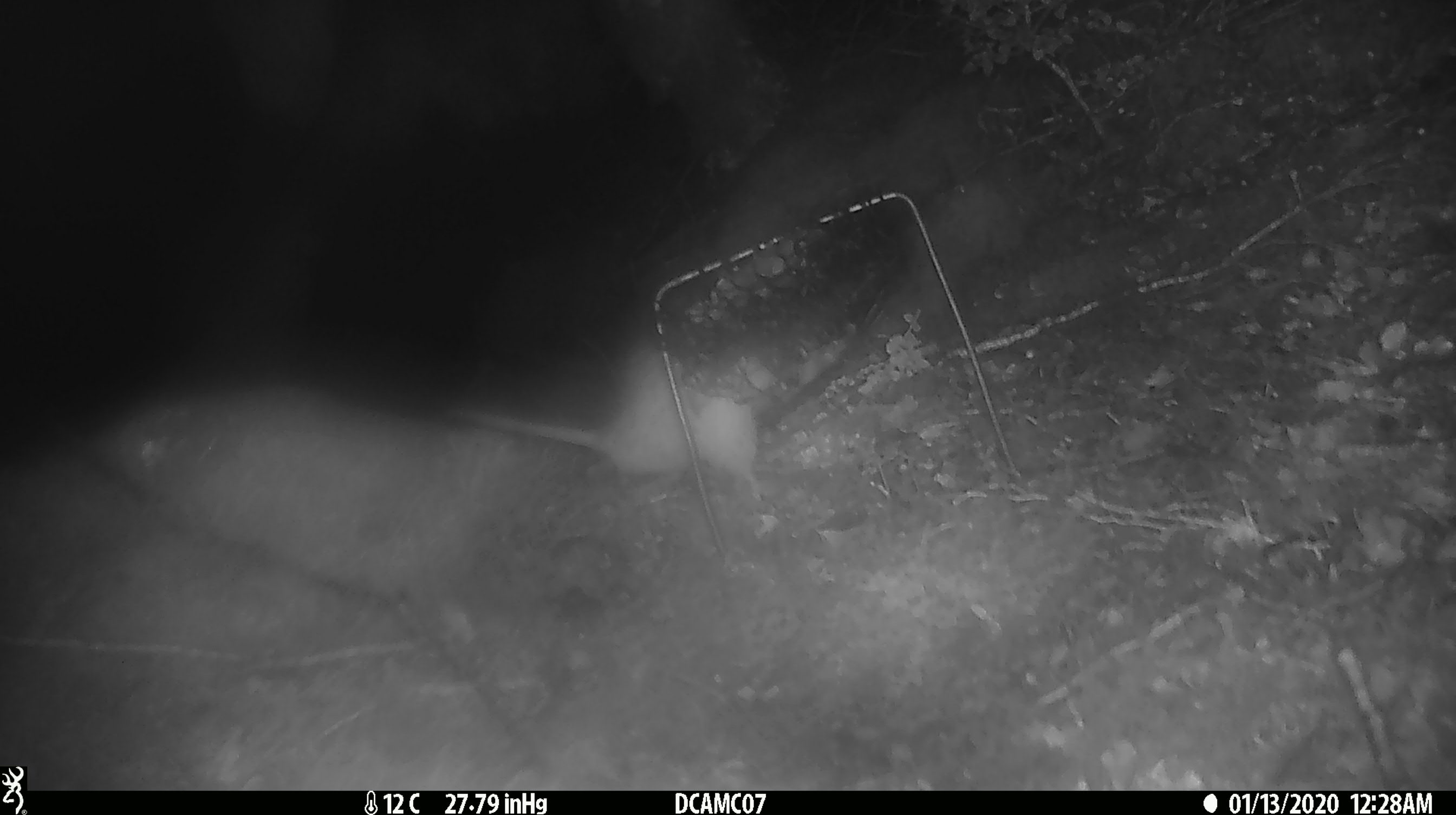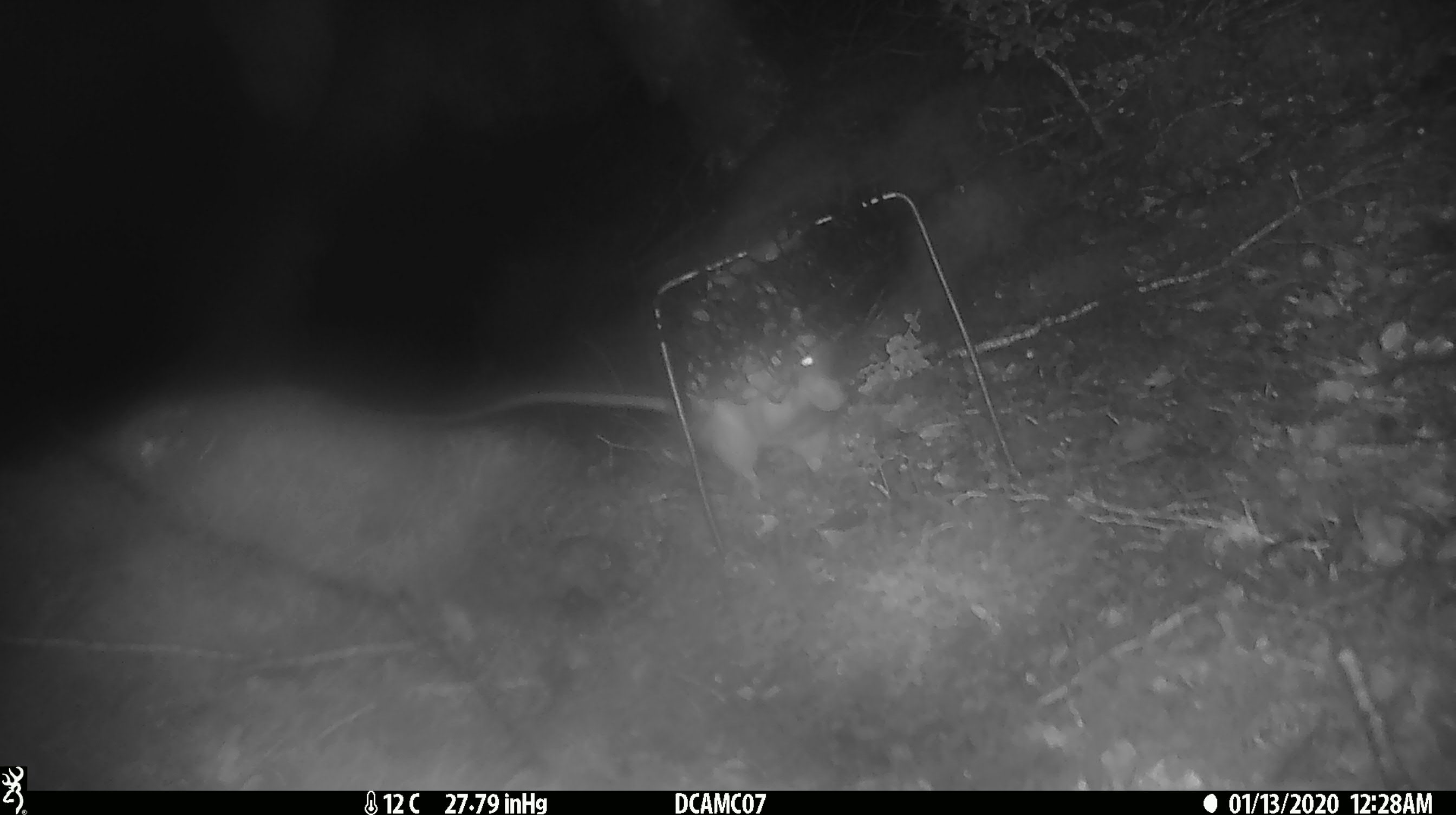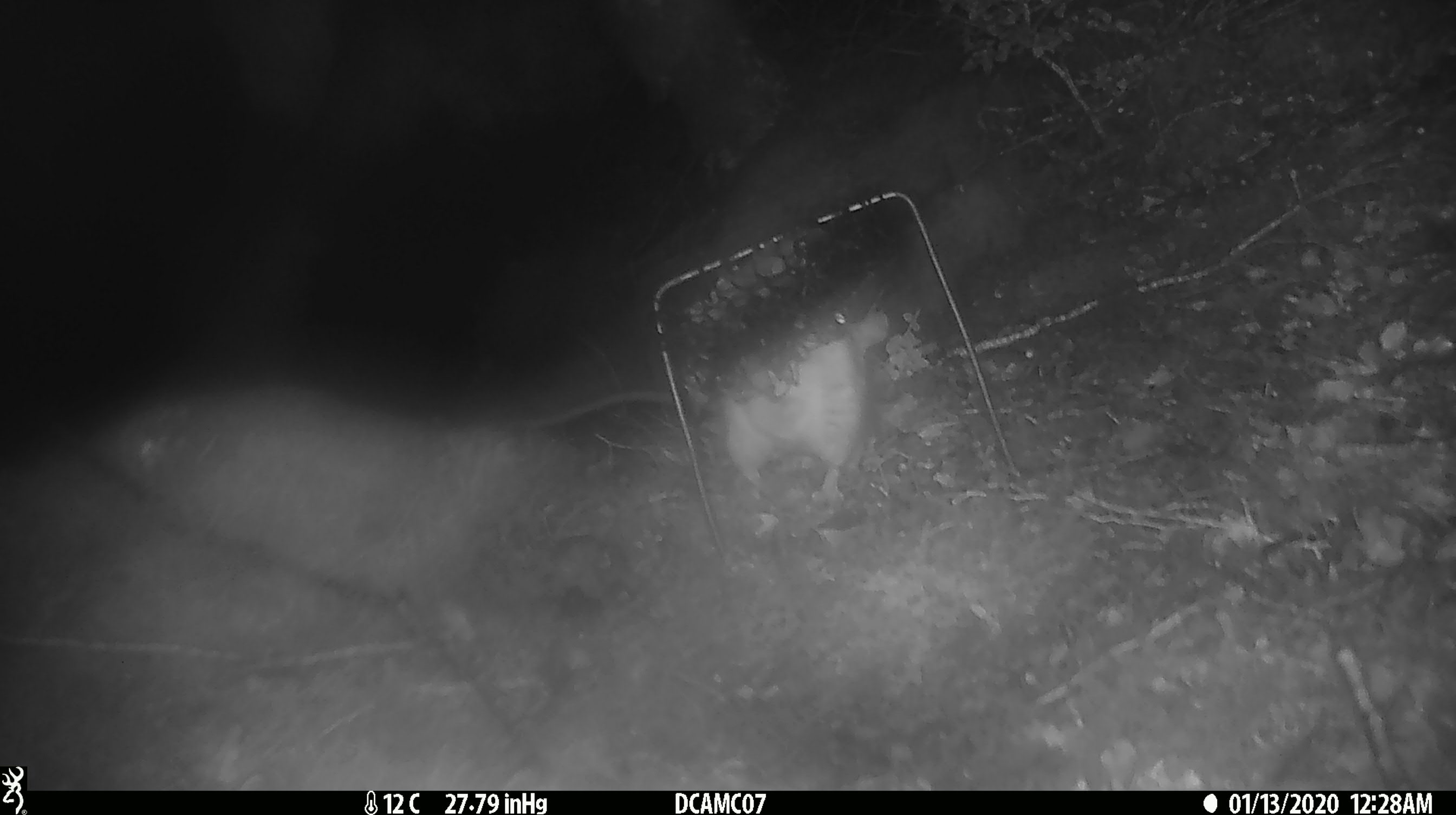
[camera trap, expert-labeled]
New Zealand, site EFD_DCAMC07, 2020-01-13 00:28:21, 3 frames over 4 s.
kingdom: Animalia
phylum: Chordata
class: Mammalia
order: Rodentia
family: Muridae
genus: Rattus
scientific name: Rattus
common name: rat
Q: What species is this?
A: Rat (Rattus).